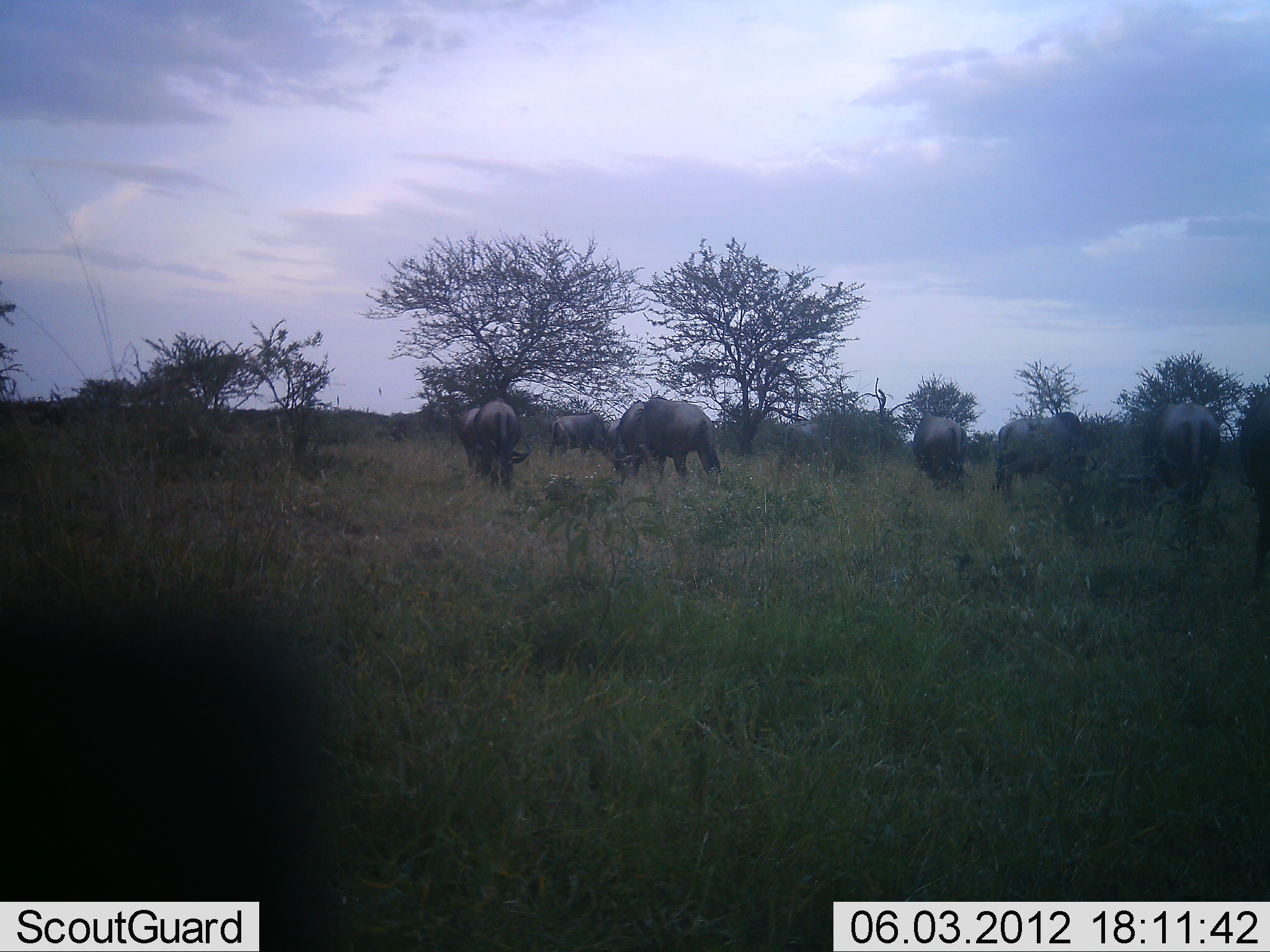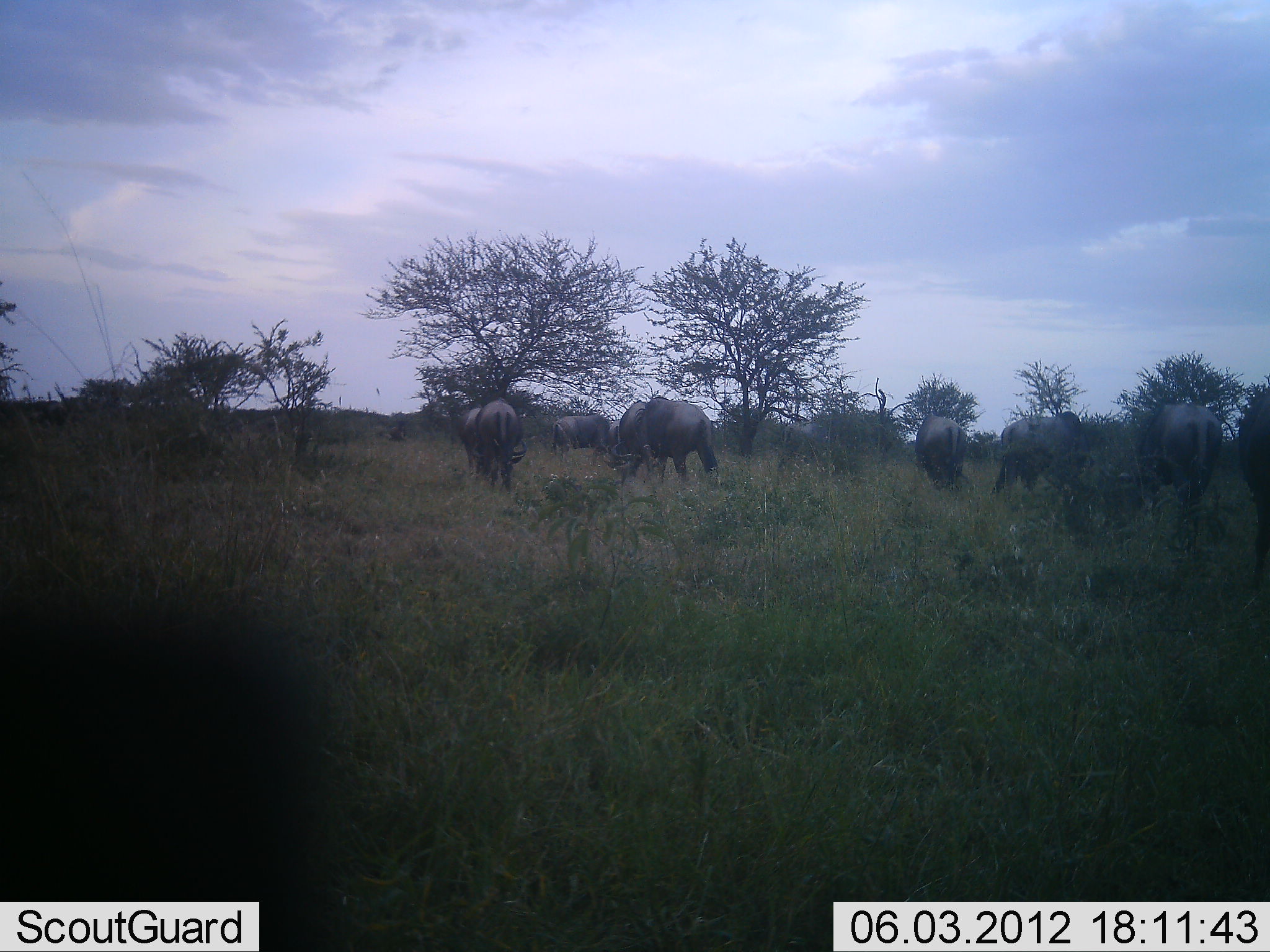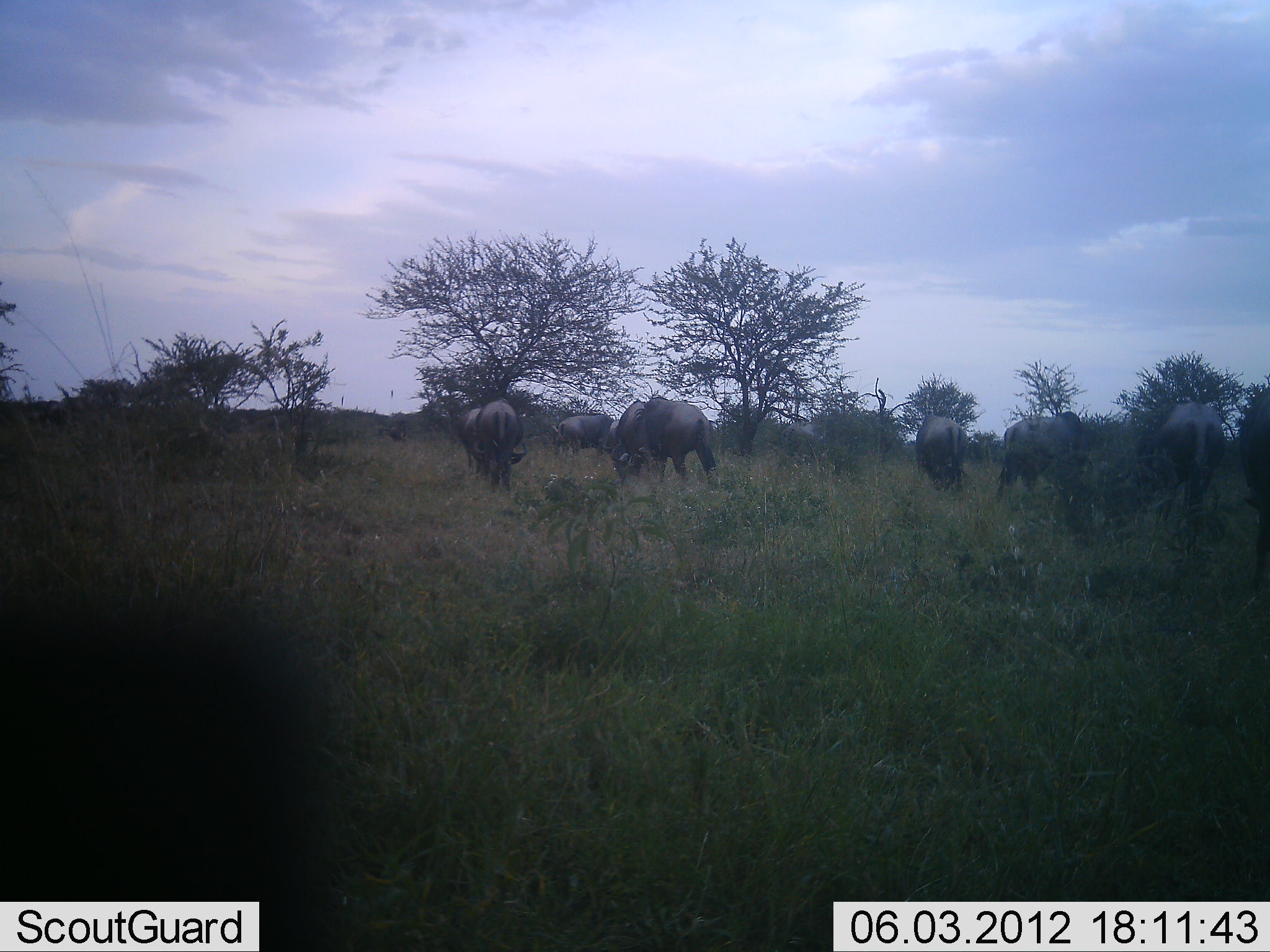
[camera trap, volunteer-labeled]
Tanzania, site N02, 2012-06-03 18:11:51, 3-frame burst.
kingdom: Animalia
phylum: Chordata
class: Mammalia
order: Artiodactyla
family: Bovidae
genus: Connochaetes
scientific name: Connochaetes taurinus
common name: blue wildebeest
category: wildebeest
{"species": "wildebeest (blue wildebeest) (Connochaetes taurinus)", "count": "8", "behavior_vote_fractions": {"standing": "20%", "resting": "0%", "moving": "10%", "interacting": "0%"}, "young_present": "0%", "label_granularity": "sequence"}